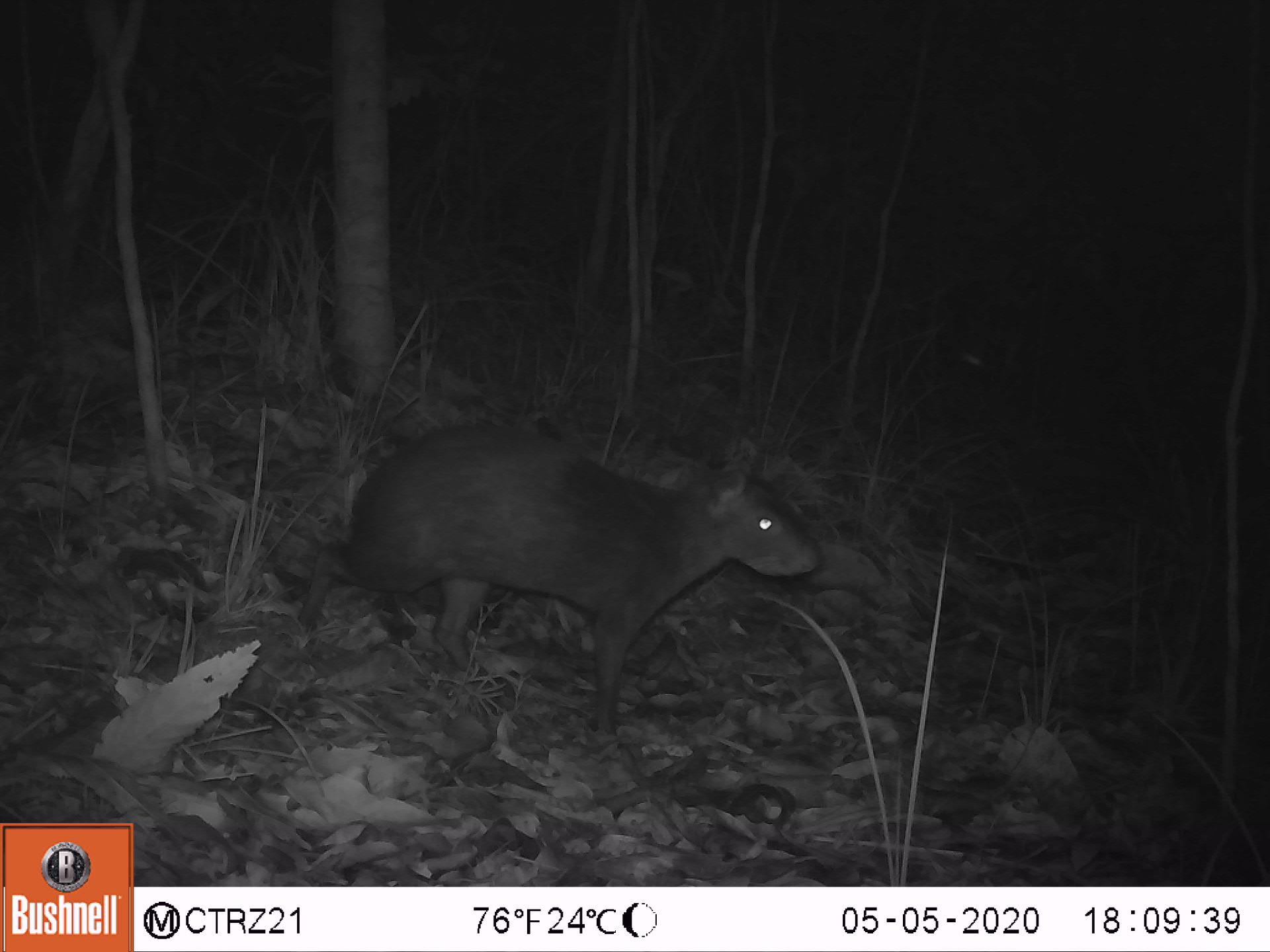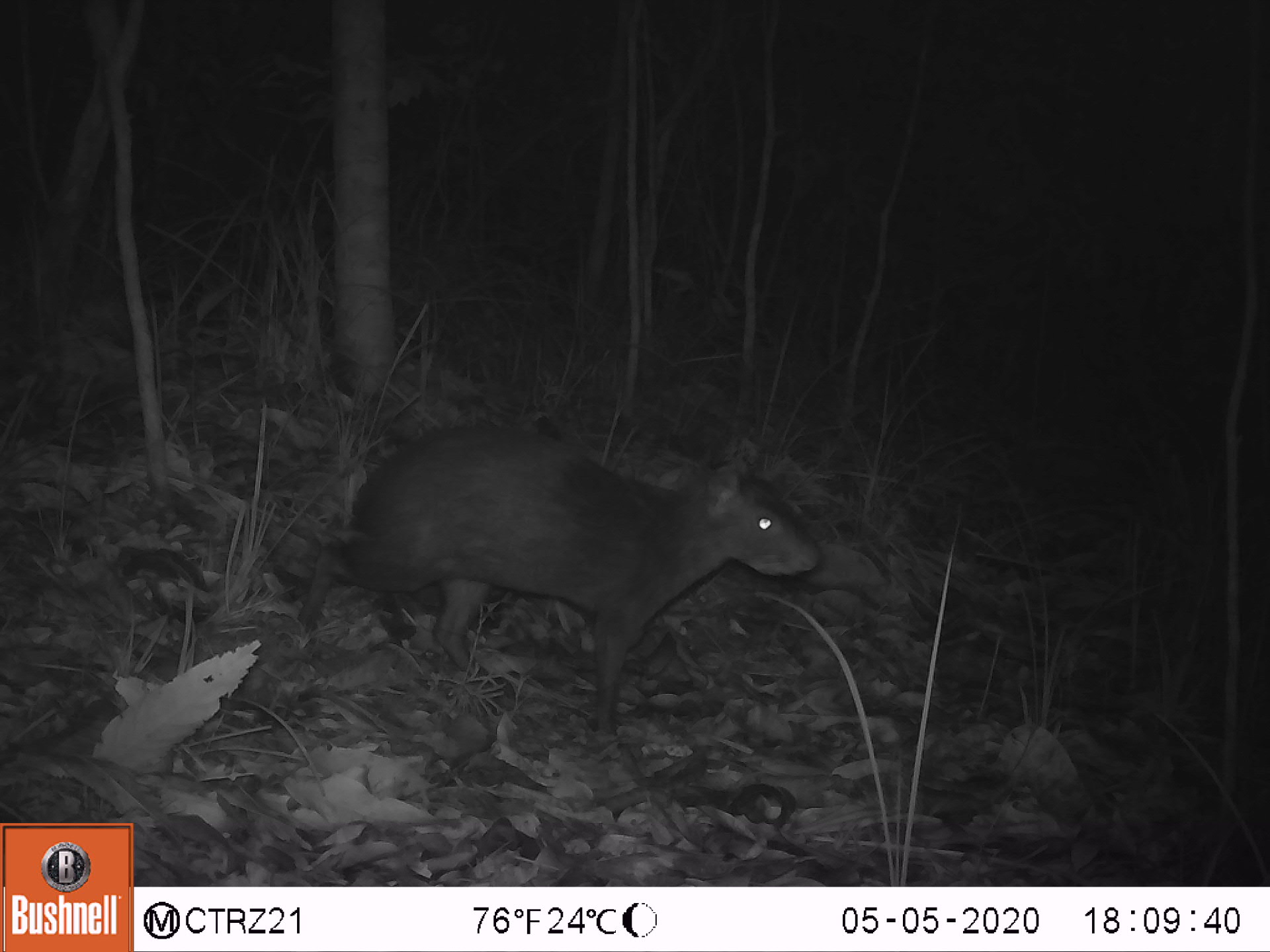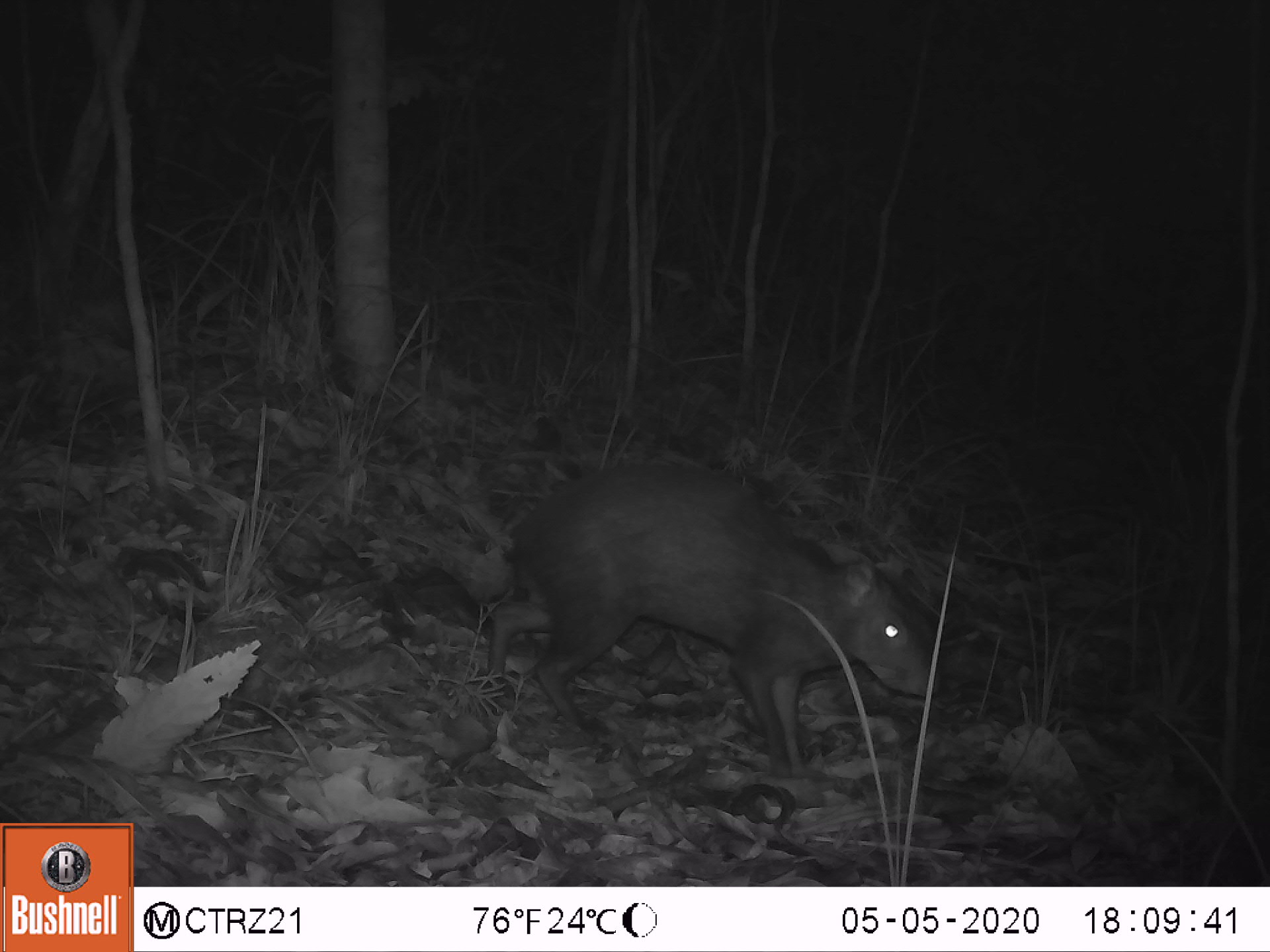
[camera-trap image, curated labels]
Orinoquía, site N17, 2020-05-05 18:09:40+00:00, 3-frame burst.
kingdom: Animalia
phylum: Chordata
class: Mammalia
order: Rodentia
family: Dasyproctidae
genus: Dasyprocta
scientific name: Dasyprocta fuliginosa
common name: black agouti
Black agouti (Dasyprocta fuliginosa).